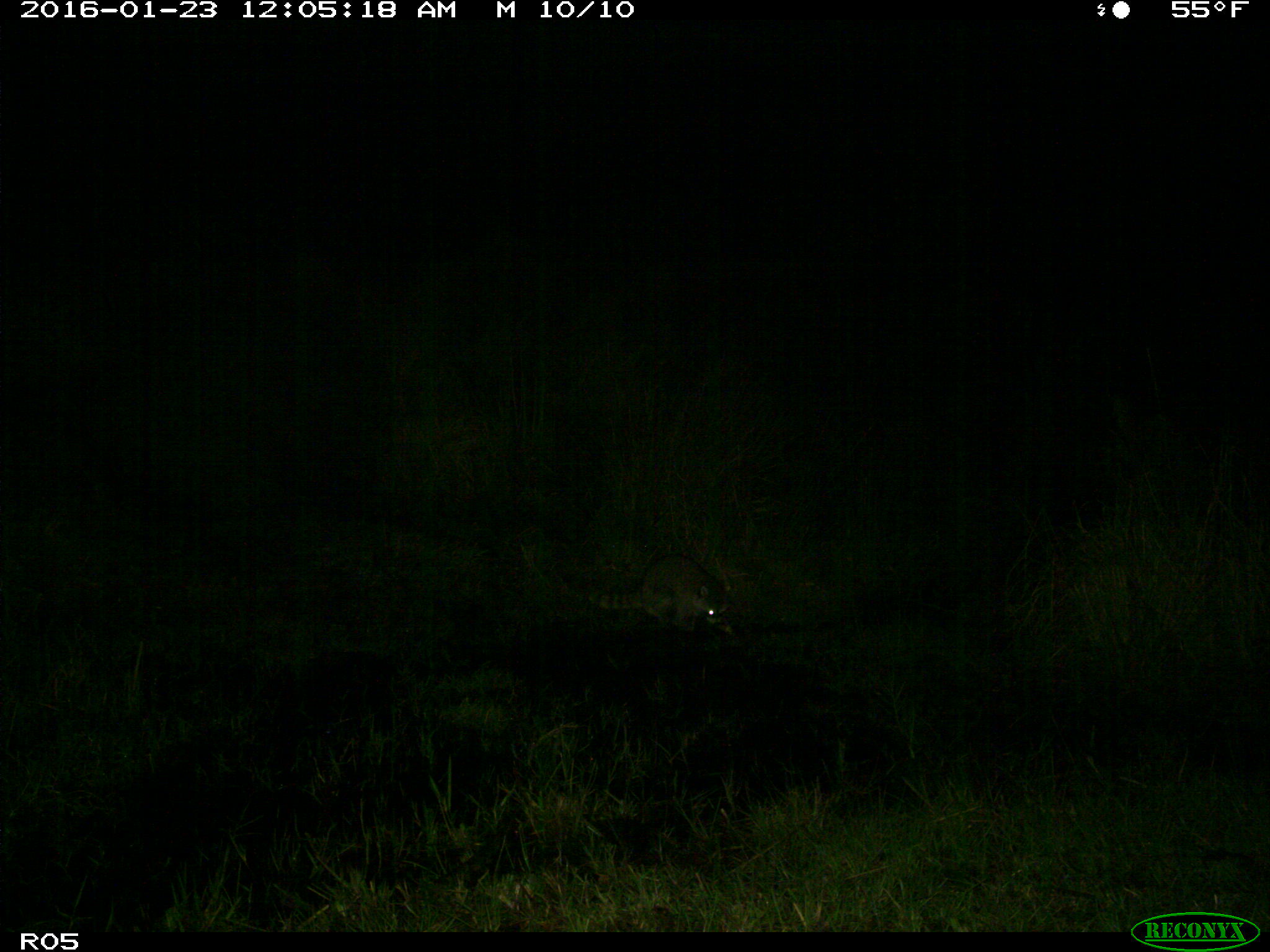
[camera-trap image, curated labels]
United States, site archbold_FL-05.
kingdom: Animalia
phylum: Chordata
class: Mammalia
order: Carnivora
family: Procyonidae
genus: Procyon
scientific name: Procyon lotor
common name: common raccoon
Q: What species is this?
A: Procyon lotor (common raccoon).